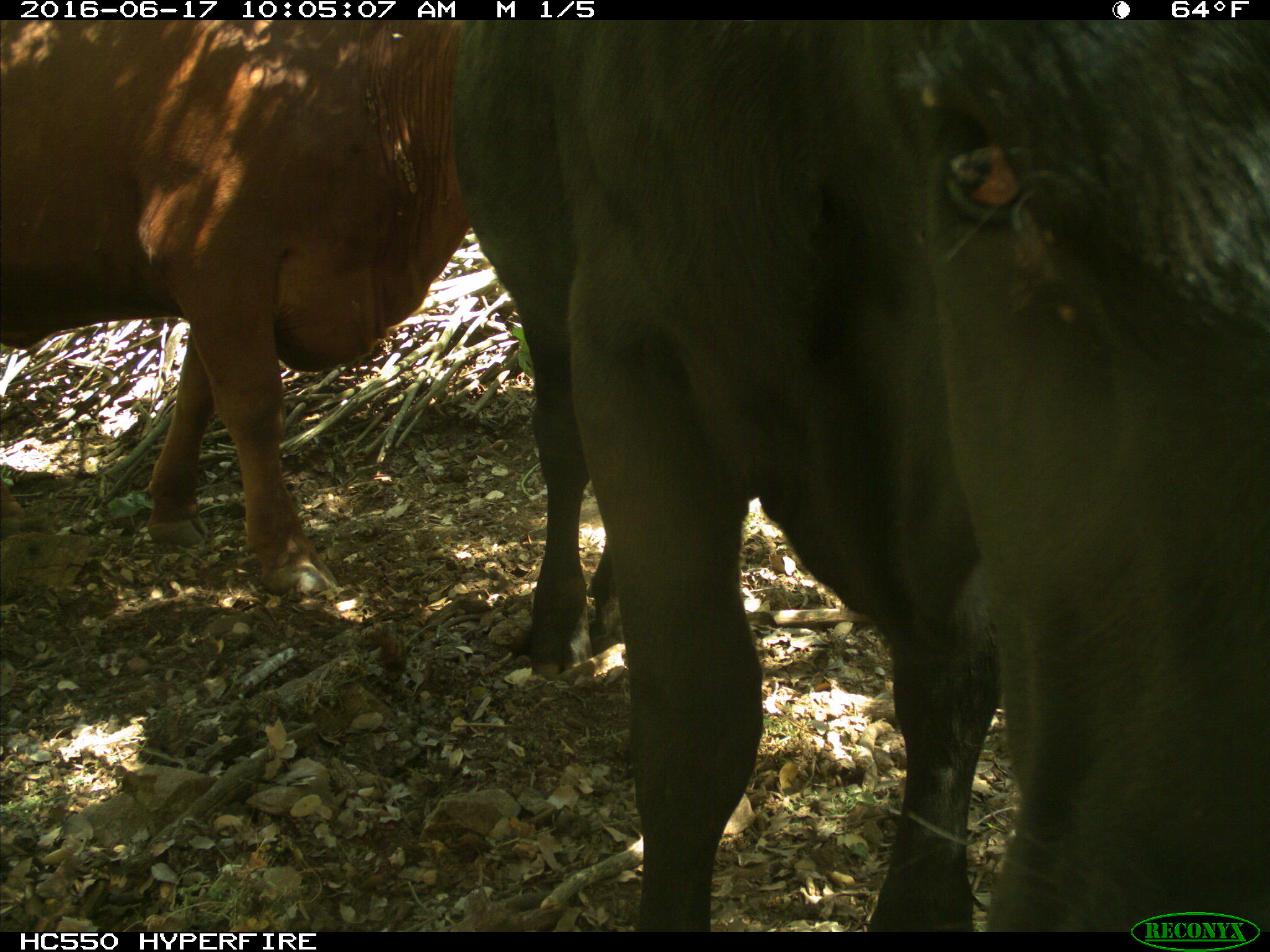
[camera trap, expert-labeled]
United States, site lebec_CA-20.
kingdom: Animalia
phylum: Chordata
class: Mammalia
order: Artiodactyla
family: Bovidae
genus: Bos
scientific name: Bos taurus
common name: domestic cow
Bos taurus (domestic cow).